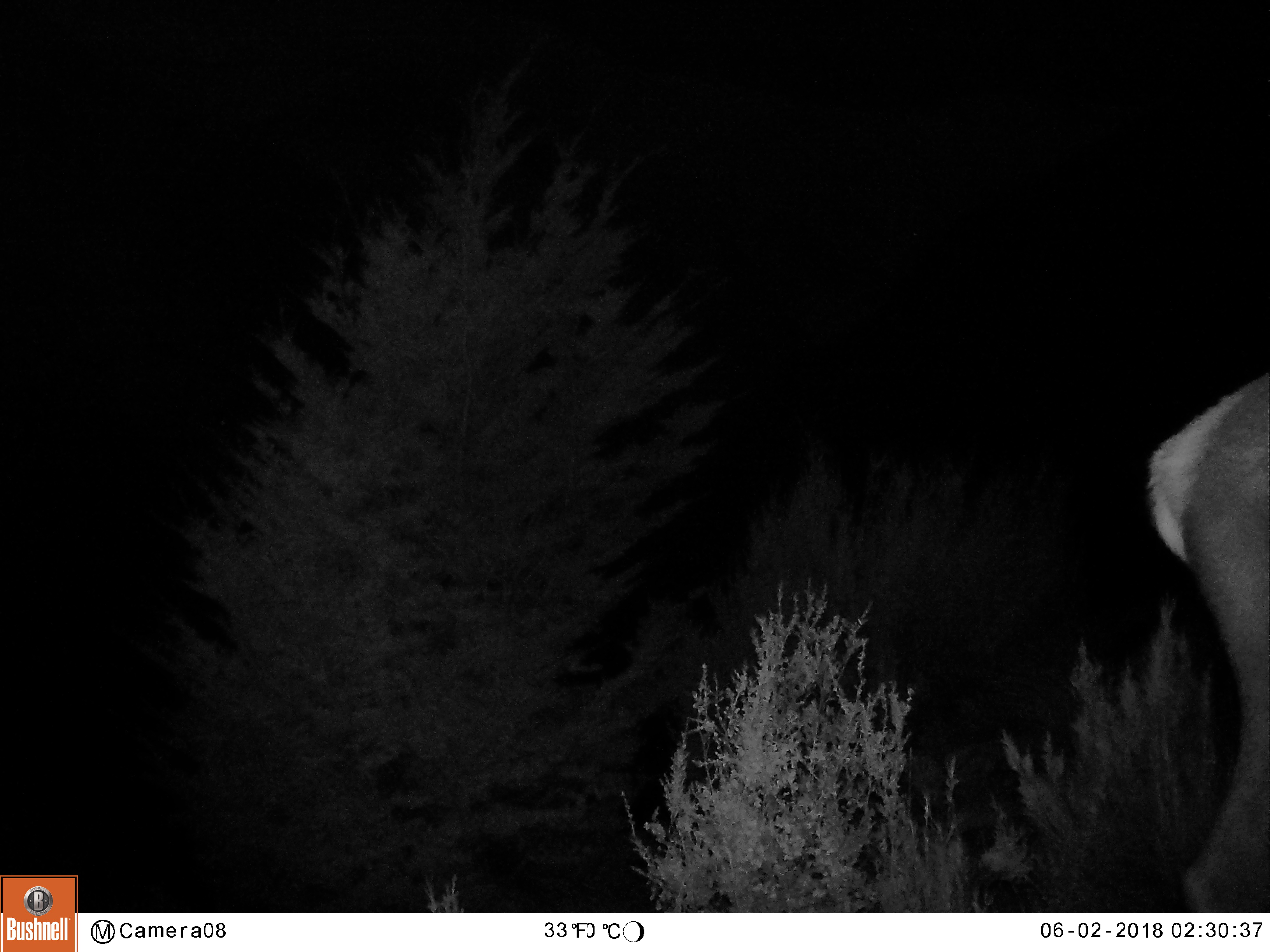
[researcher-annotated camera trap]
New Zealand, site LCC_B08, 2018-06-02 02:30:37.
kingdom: Animalia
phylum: Chordata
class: Mammalia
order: Artiodactyla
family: Cervidae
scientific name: Cervidae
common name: deer